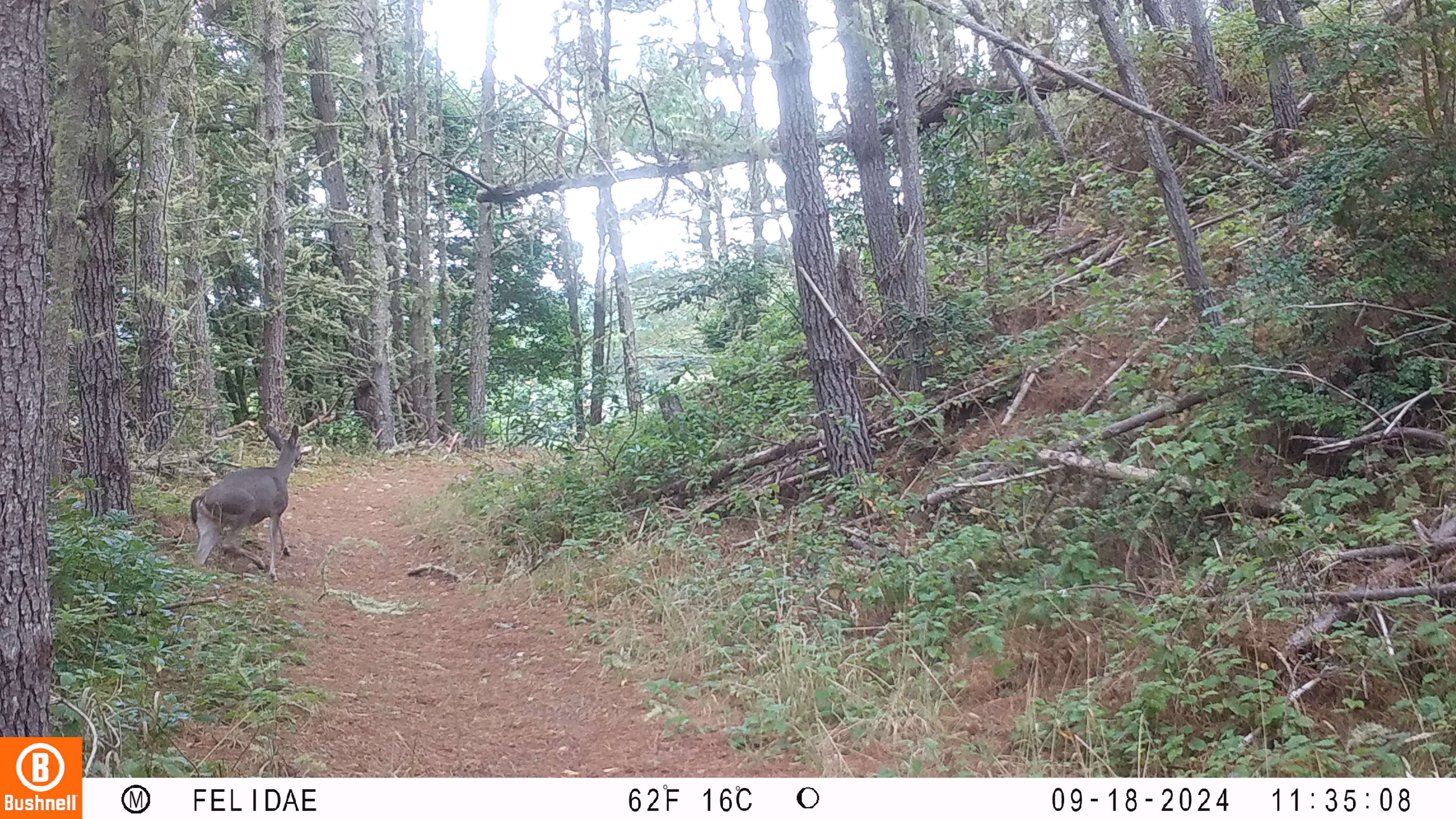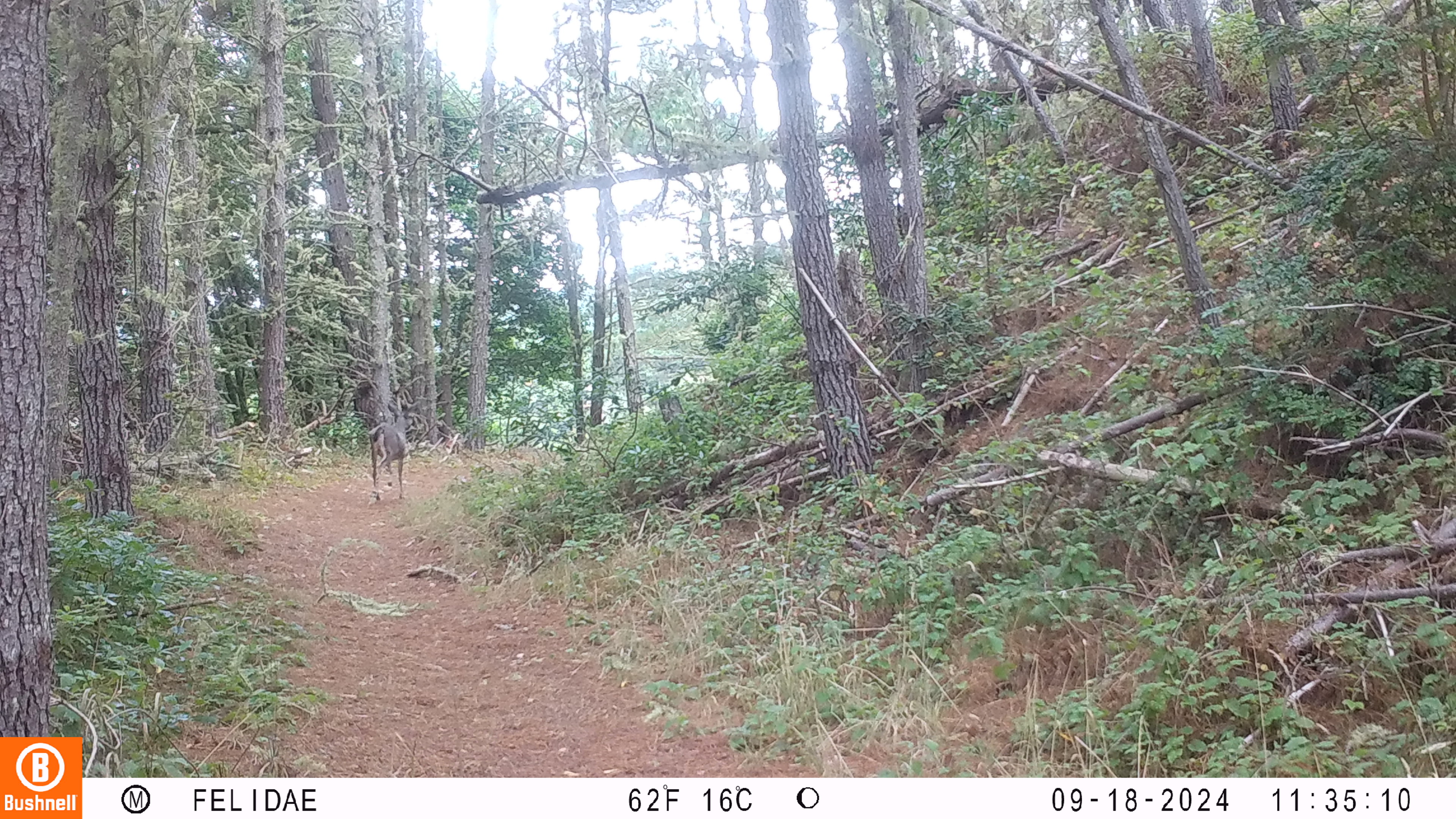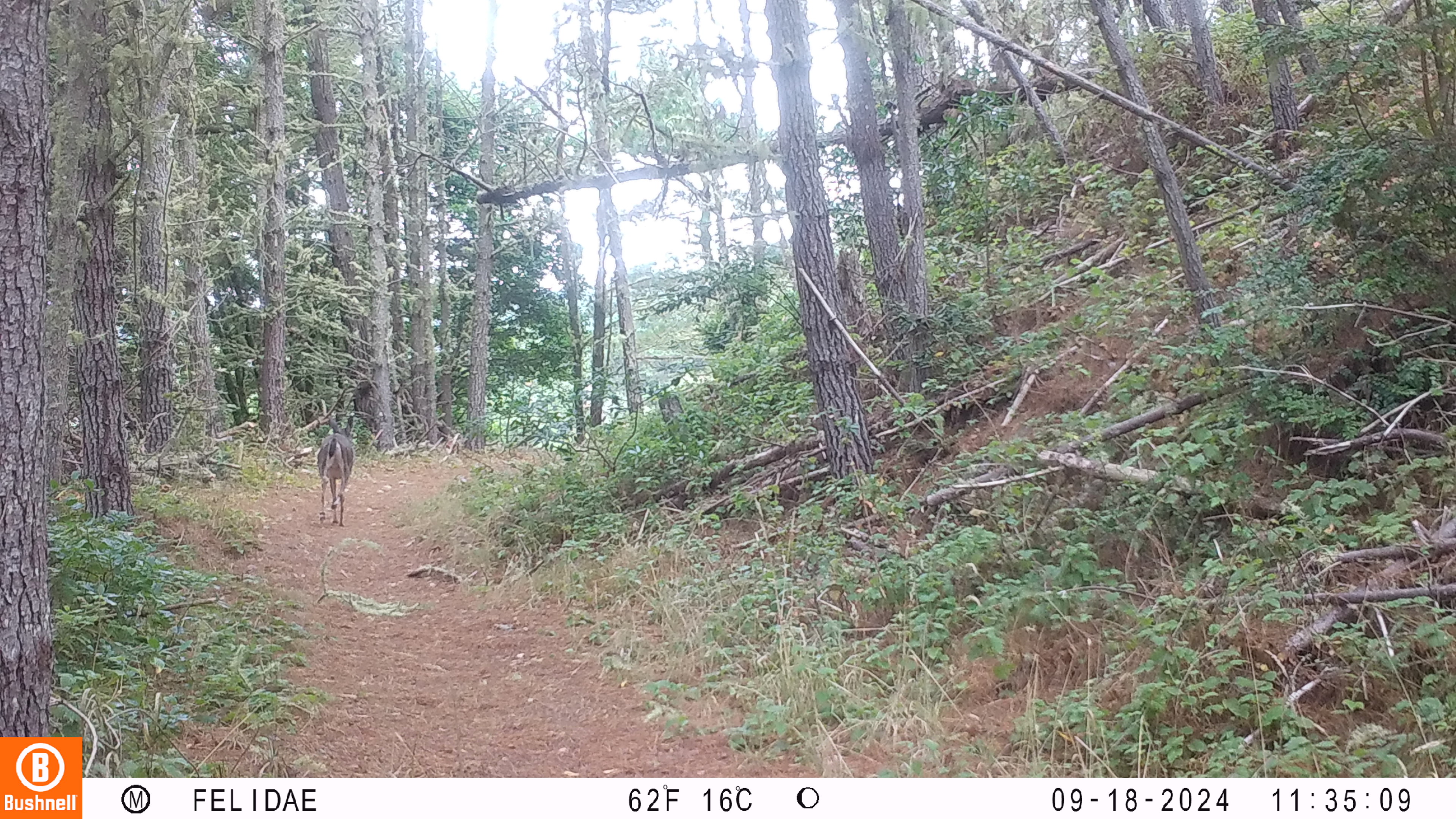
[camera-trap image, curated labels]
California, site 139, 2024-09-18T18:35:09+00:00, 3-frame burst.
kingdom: Animalia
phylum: Chordata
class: Mammalia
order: Artiodactyla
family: Cervidae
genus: Odocoileus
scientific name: Odocoileus hemionus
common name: mule deer